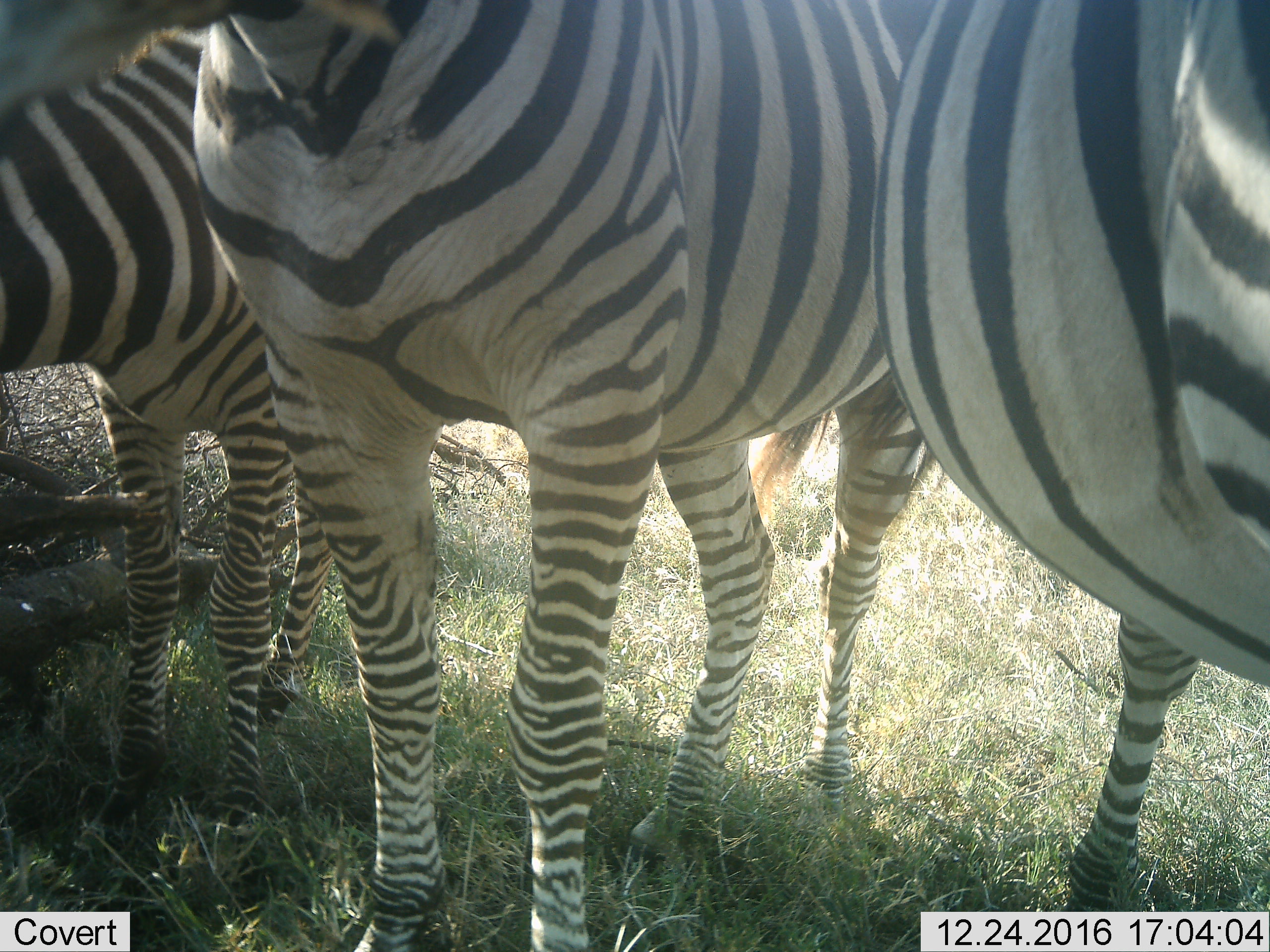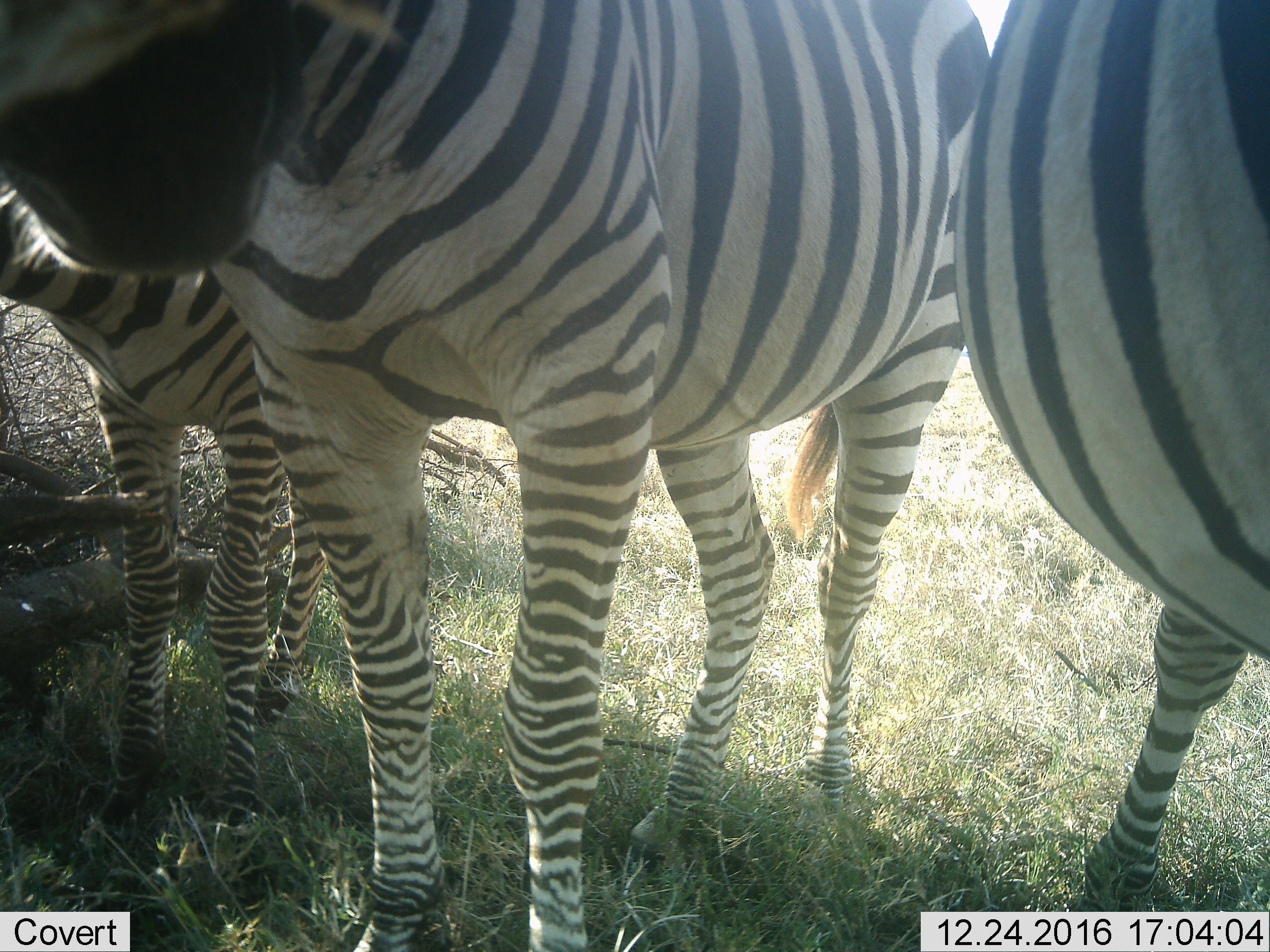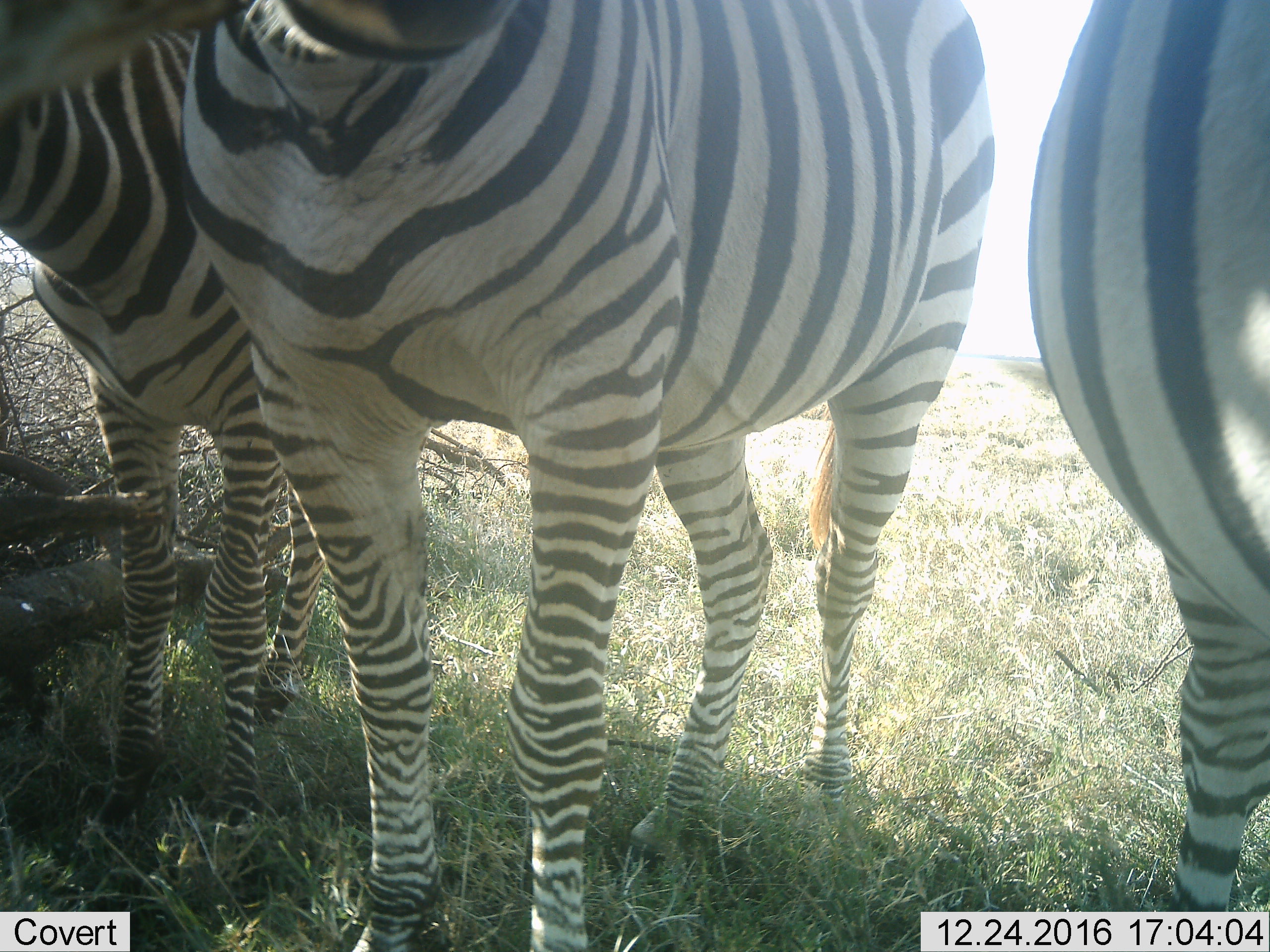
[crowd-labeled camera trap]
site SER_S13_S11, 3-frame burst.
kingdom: Animalia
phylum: Chordata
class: Mammalia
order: Perissodactyla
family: Equidae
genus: Equus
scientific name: Equus quagga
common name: plains zebra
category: zebraplains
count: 3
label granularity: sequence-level